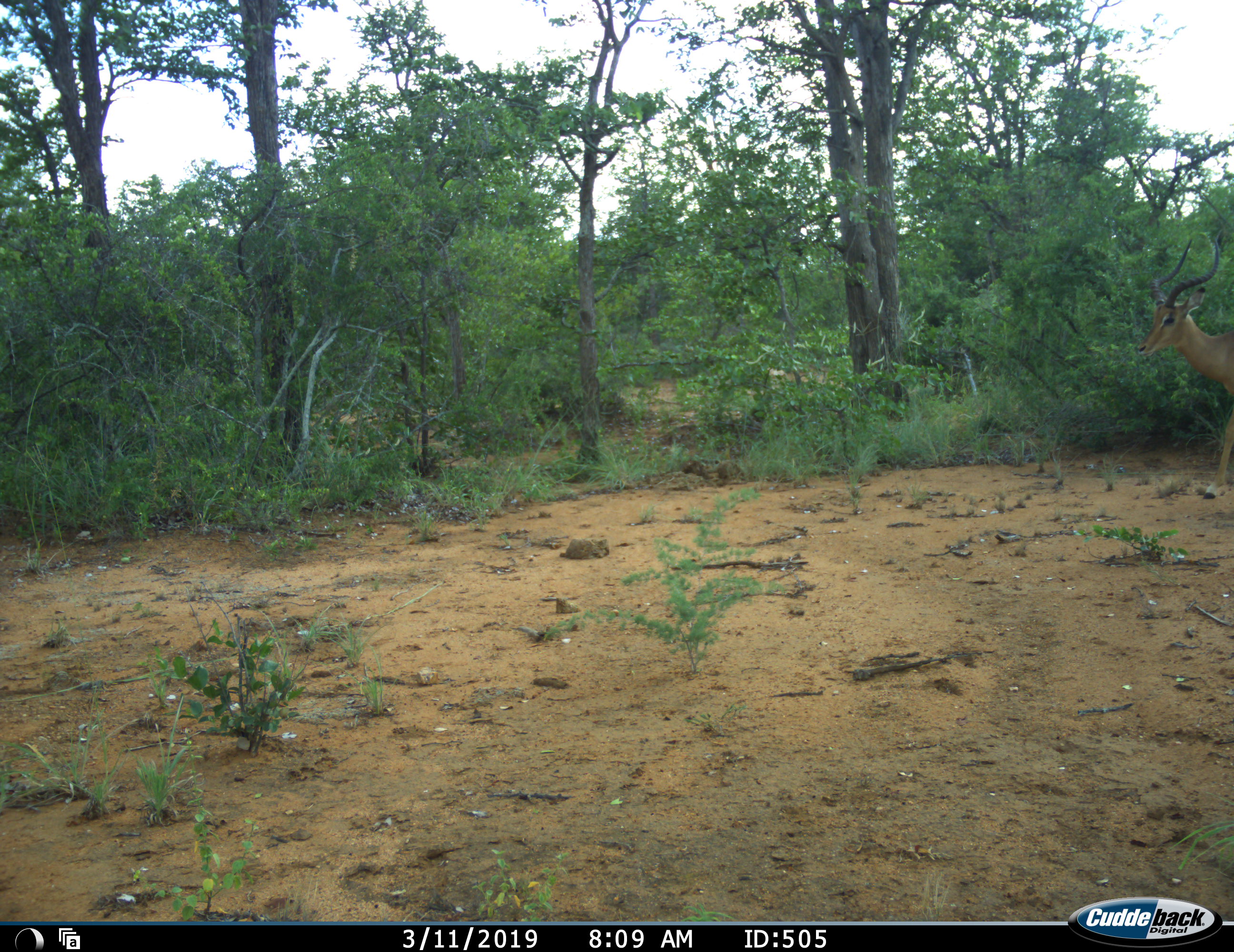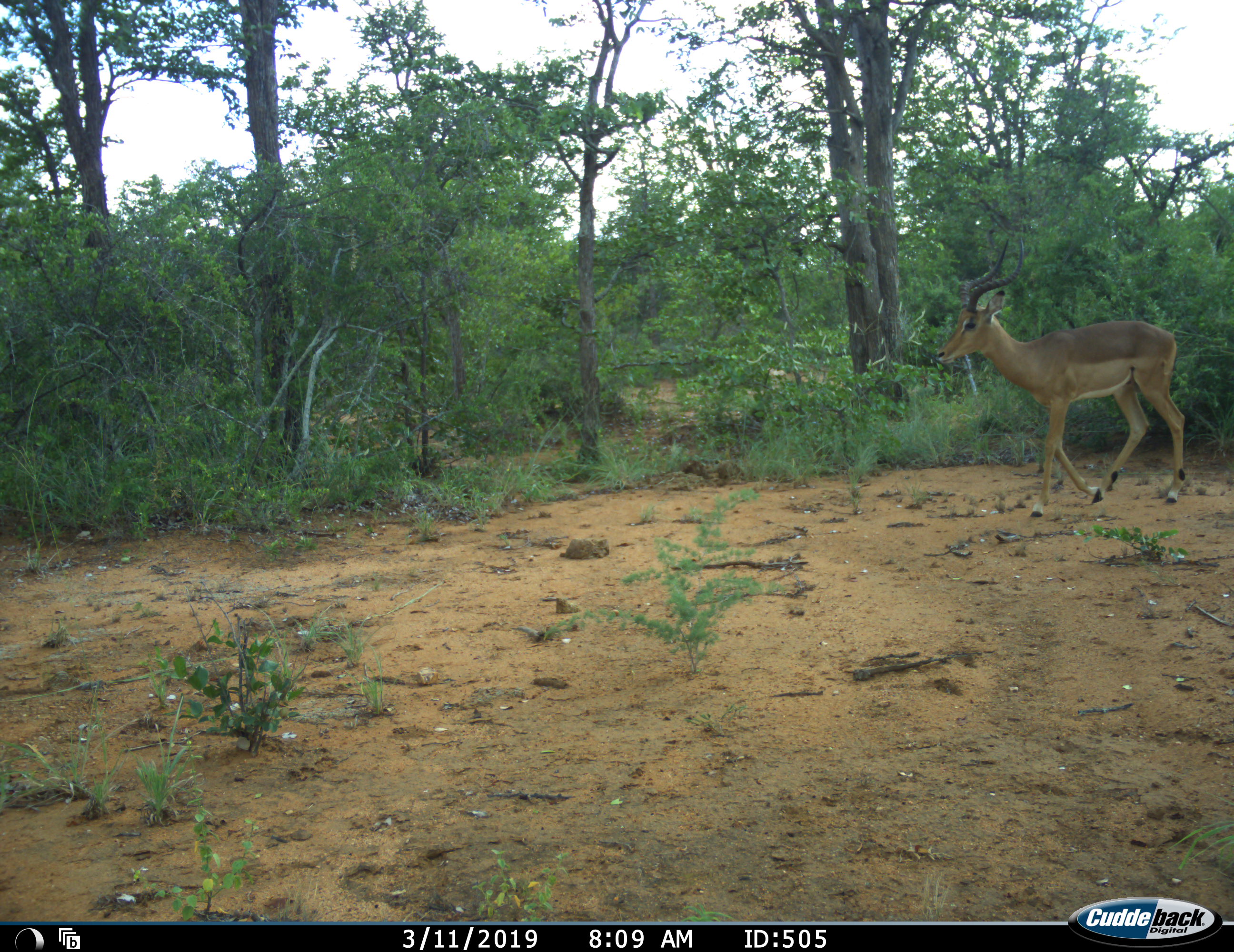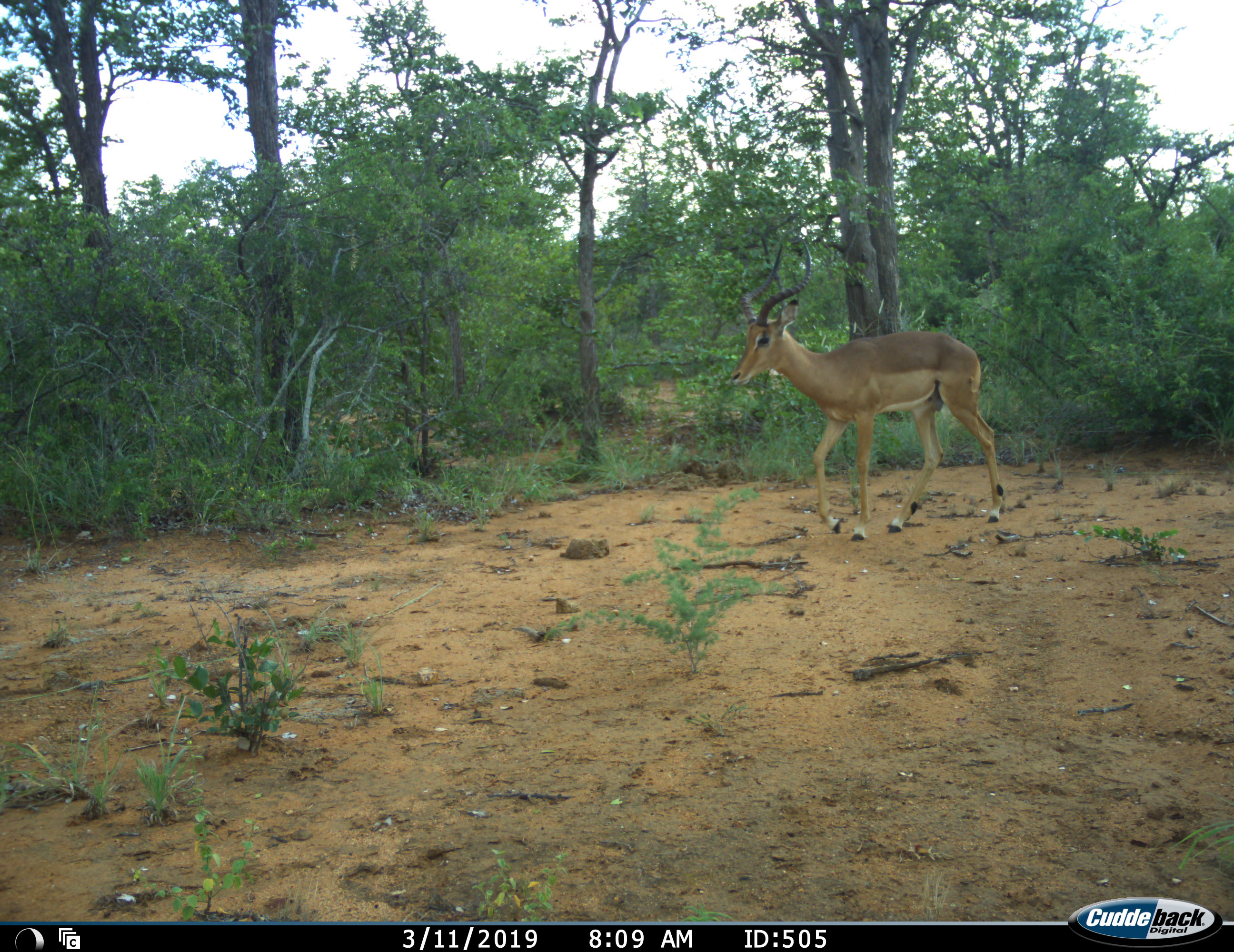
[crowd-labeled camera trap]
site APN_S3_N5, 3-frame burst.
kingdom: Animalia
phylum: Chordata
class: Mammalia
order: Artiodactyla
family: Bovidae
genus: Aepyceros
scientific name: Aepyceros melampus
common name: impala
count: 1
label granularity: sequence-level